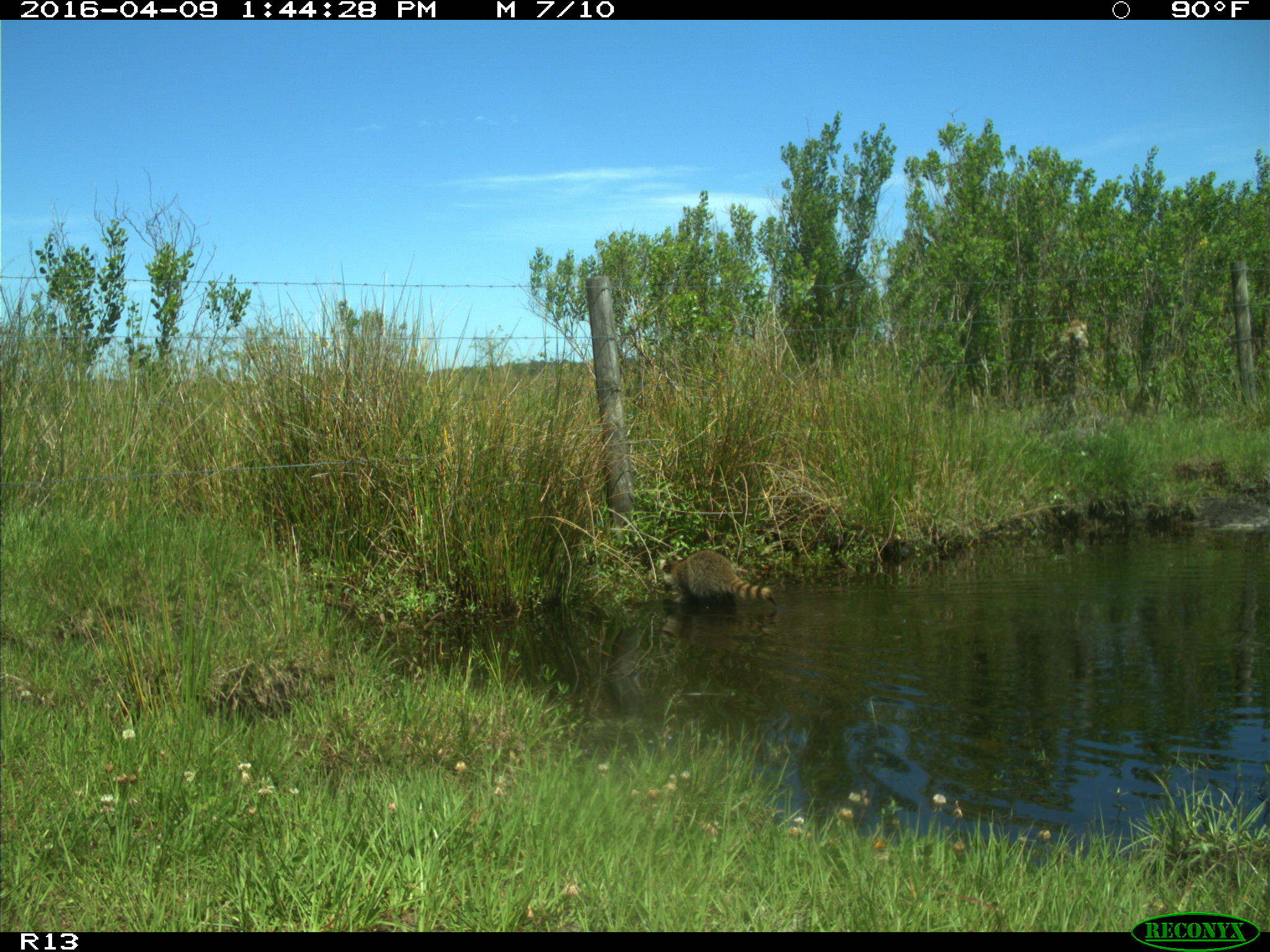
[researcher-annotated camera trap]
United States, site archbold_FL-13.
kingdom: Animalia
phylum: Chordata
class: Mammalia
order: Carnivora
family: Procyonidae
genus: Procyon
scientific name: Procyon lotor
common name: common raccoon